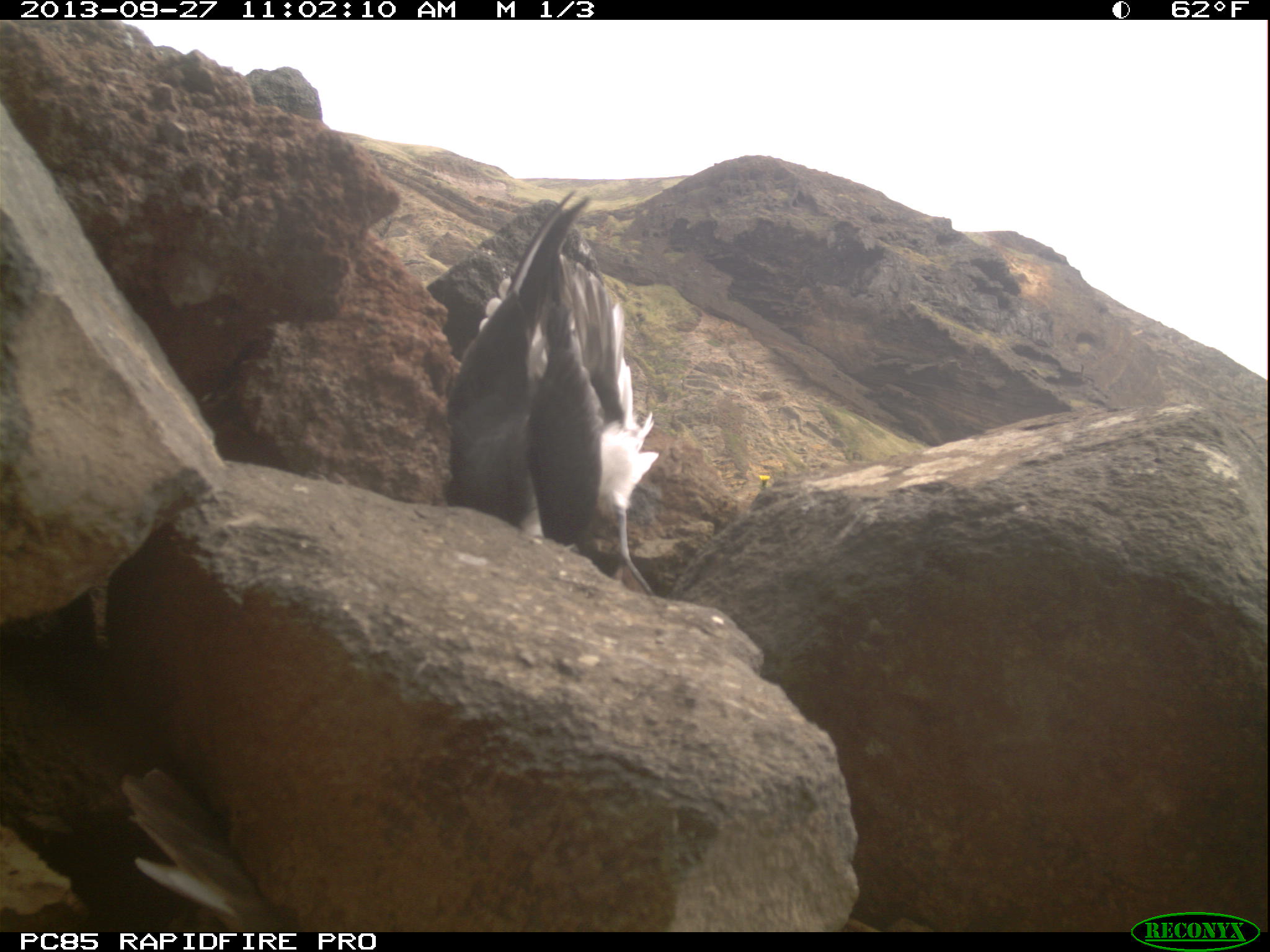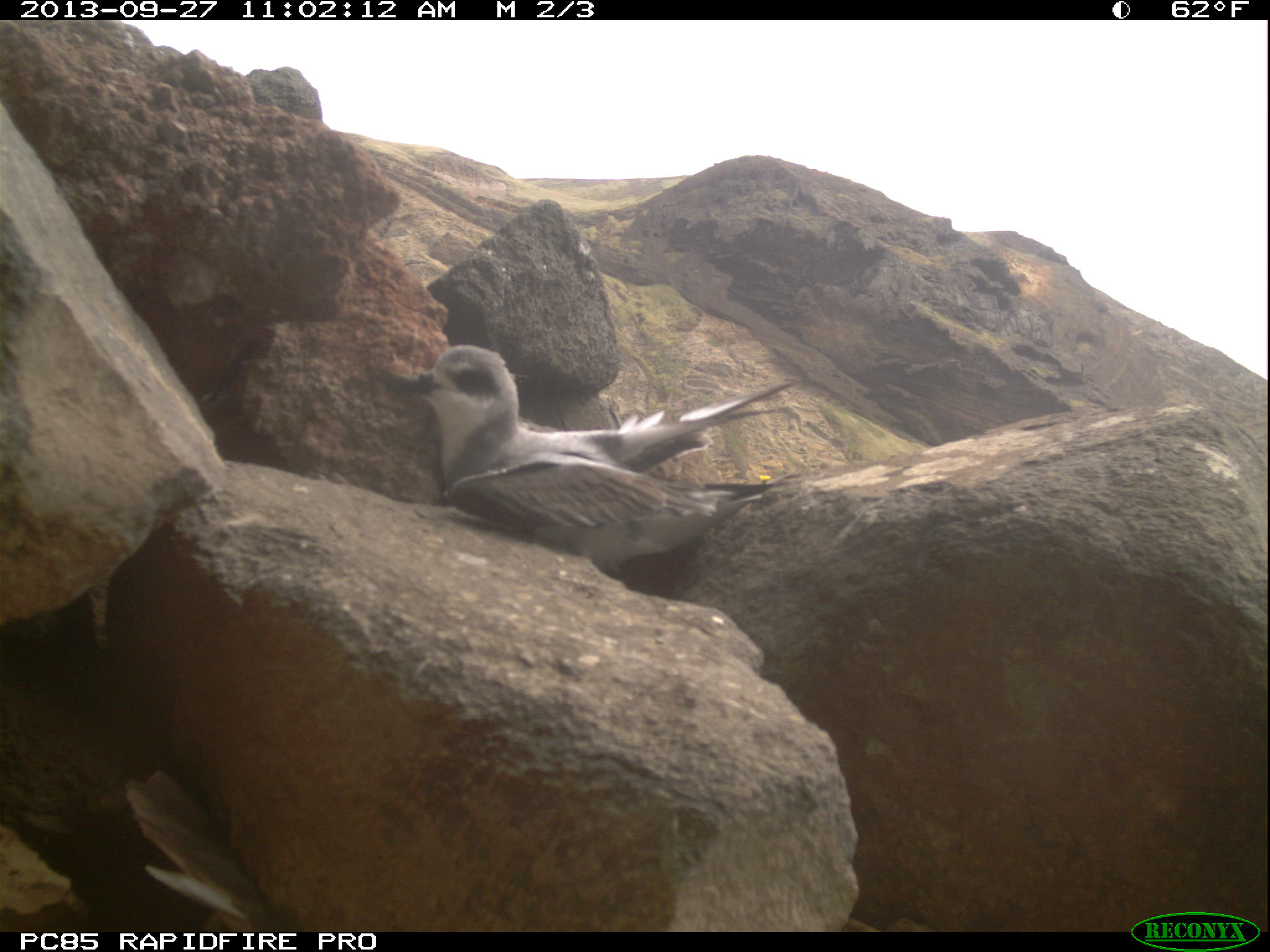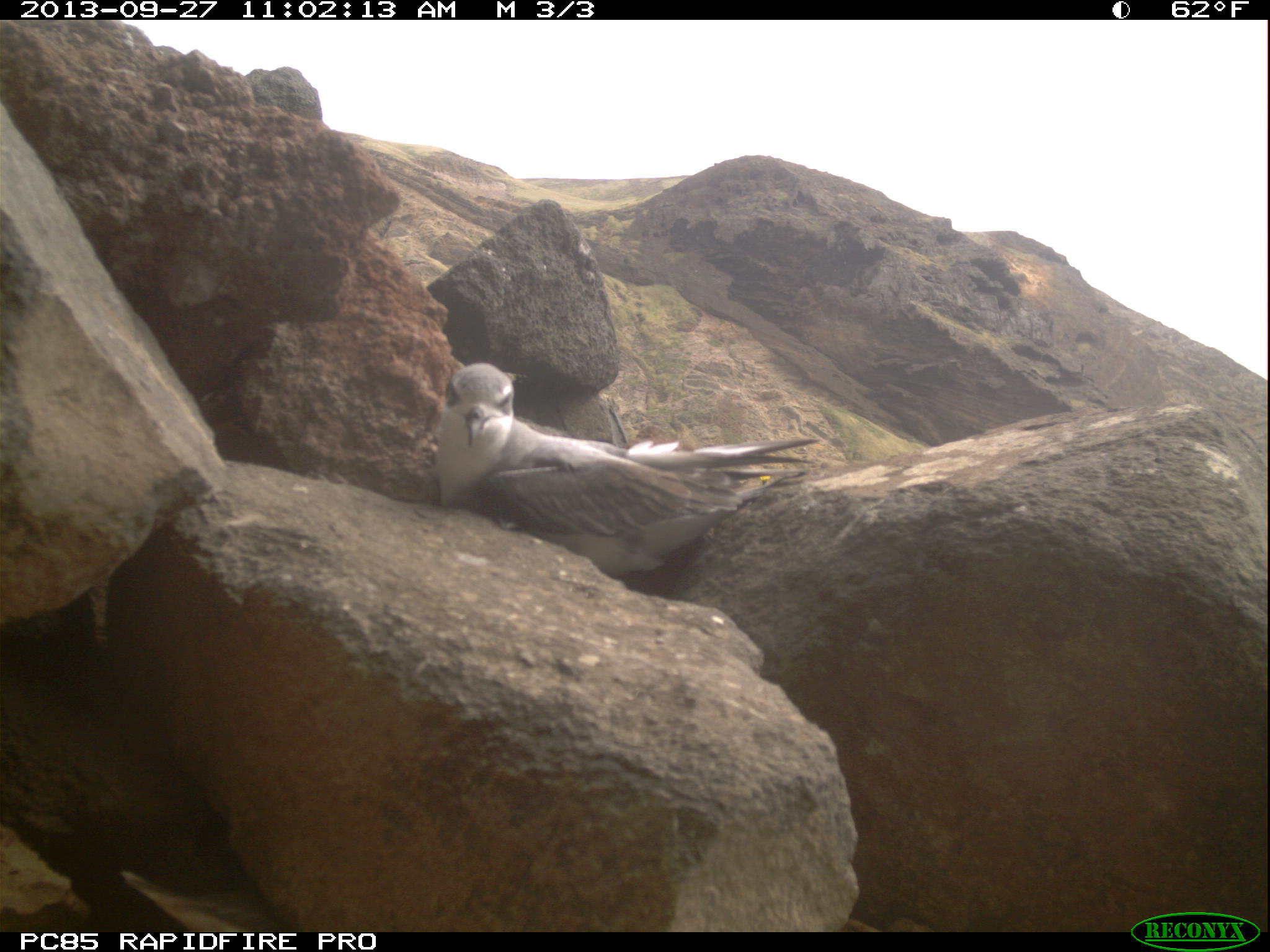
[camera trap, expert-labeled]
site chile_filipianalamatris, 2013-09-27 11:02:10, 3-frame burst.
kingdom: Animalia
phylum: Chordata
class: Aves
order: Procellariiformes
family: Procellariidae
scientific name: Procellariidae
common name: petrel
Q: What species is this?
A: Petrel (Procellariidae).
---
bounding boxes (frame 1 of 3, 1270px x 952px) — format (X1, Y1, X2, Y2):
petrel: (433, 193, 657, 592); (106, 748, 282, 925)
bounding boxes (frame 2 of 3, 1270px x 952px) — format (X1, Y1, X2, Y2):
petrel: (376, 340, 801, 591); (123, 765, 290, 927)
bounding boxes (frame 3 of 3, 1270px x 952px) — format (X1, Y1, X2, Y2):
petrel: (423, 359, 827, 596); (111, 859, 296, 931)